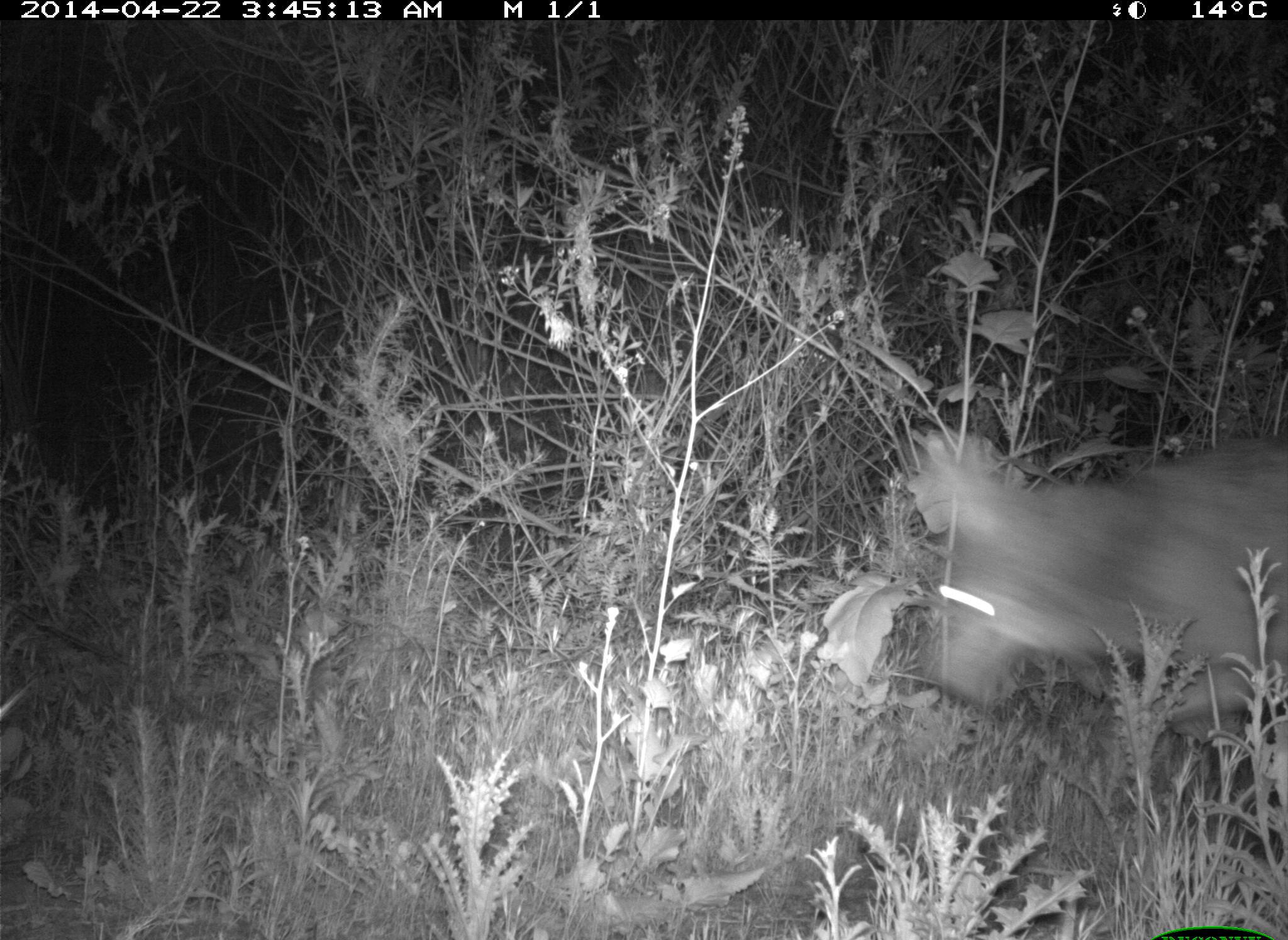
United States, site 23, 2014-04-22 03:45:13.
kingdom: Animalia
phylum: Chordata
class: Mammalia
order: Carnivora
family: Canidae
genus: Canis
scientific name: Canis latrans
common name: coyote